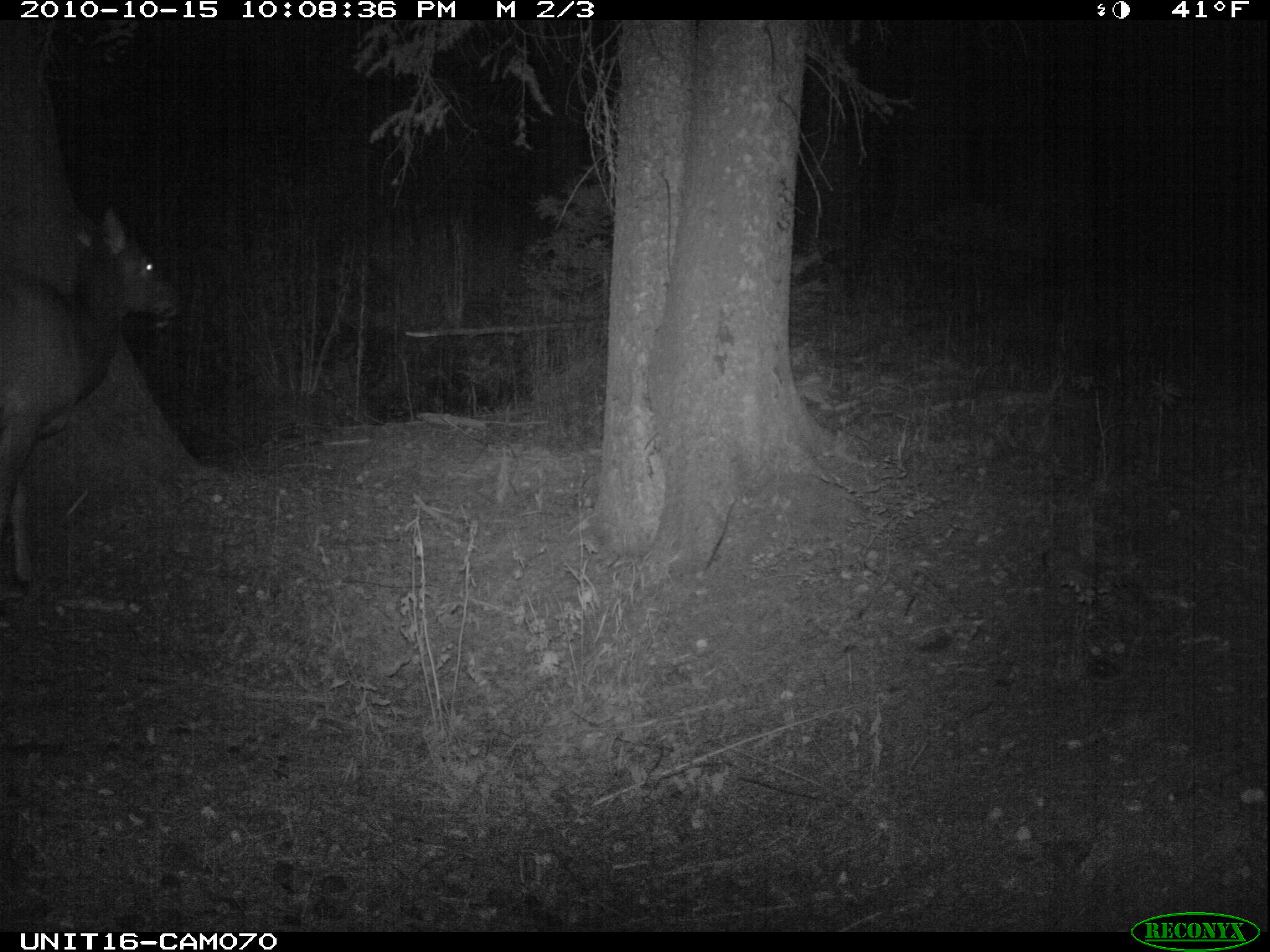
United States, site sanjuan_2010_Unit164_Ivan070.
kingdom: Animalia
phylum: Chordata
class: Mammalia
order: Artiodactyla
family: Cervidae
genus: Cervus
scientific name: Cervus elaphus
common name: red deer